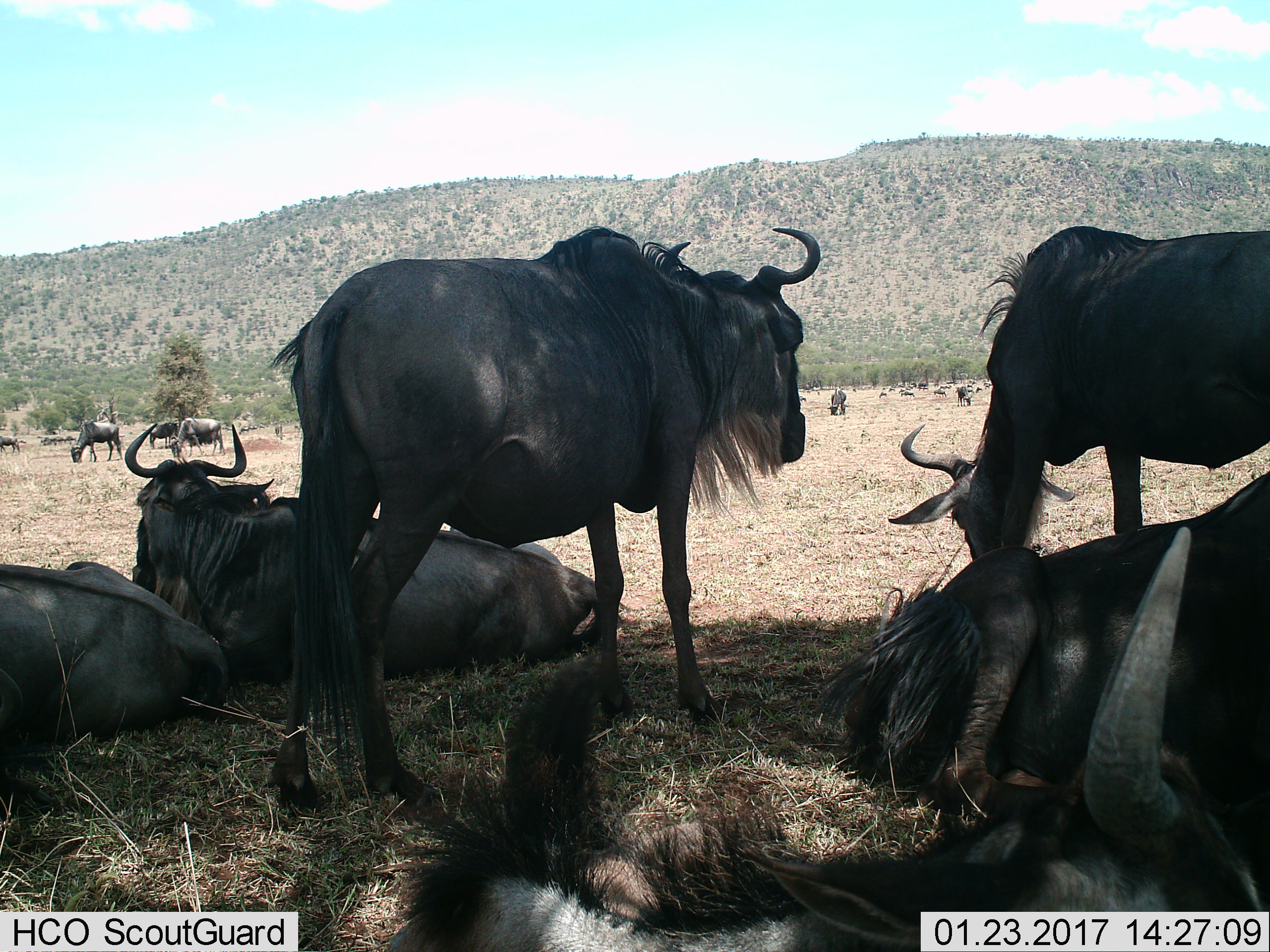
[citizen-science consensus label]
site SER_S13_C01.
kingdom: Animalia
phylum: Chordata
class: Mammalia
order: Artiodactyla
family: Bovidae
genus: Connochaetes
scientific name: Connochaetes taurinus taurinus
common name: blue wildebeest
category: wildebeestblue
Wildebeestblue (blue wildebeest) (Connochaetes taurinus taurinus), count 11-50. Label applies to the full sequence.